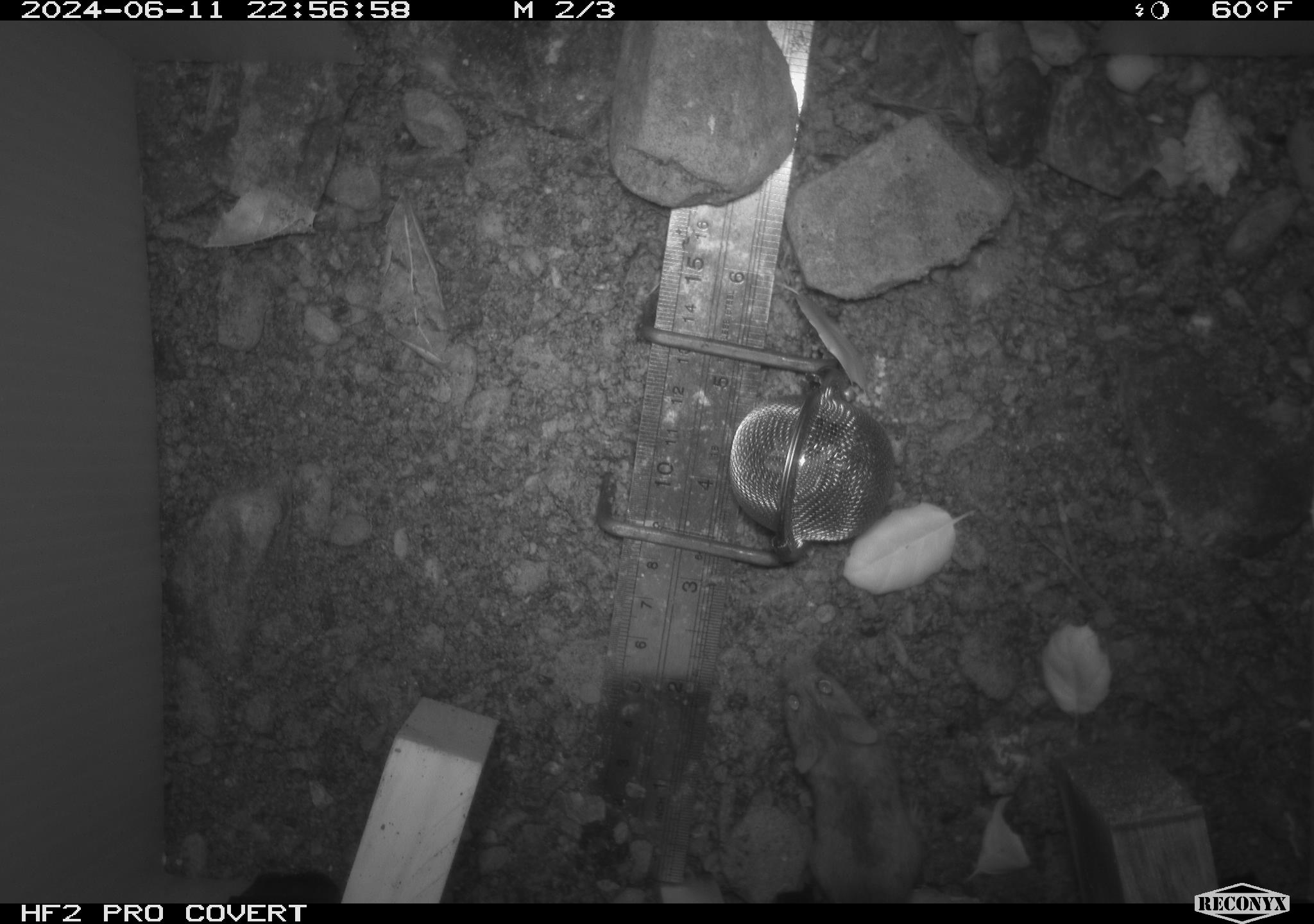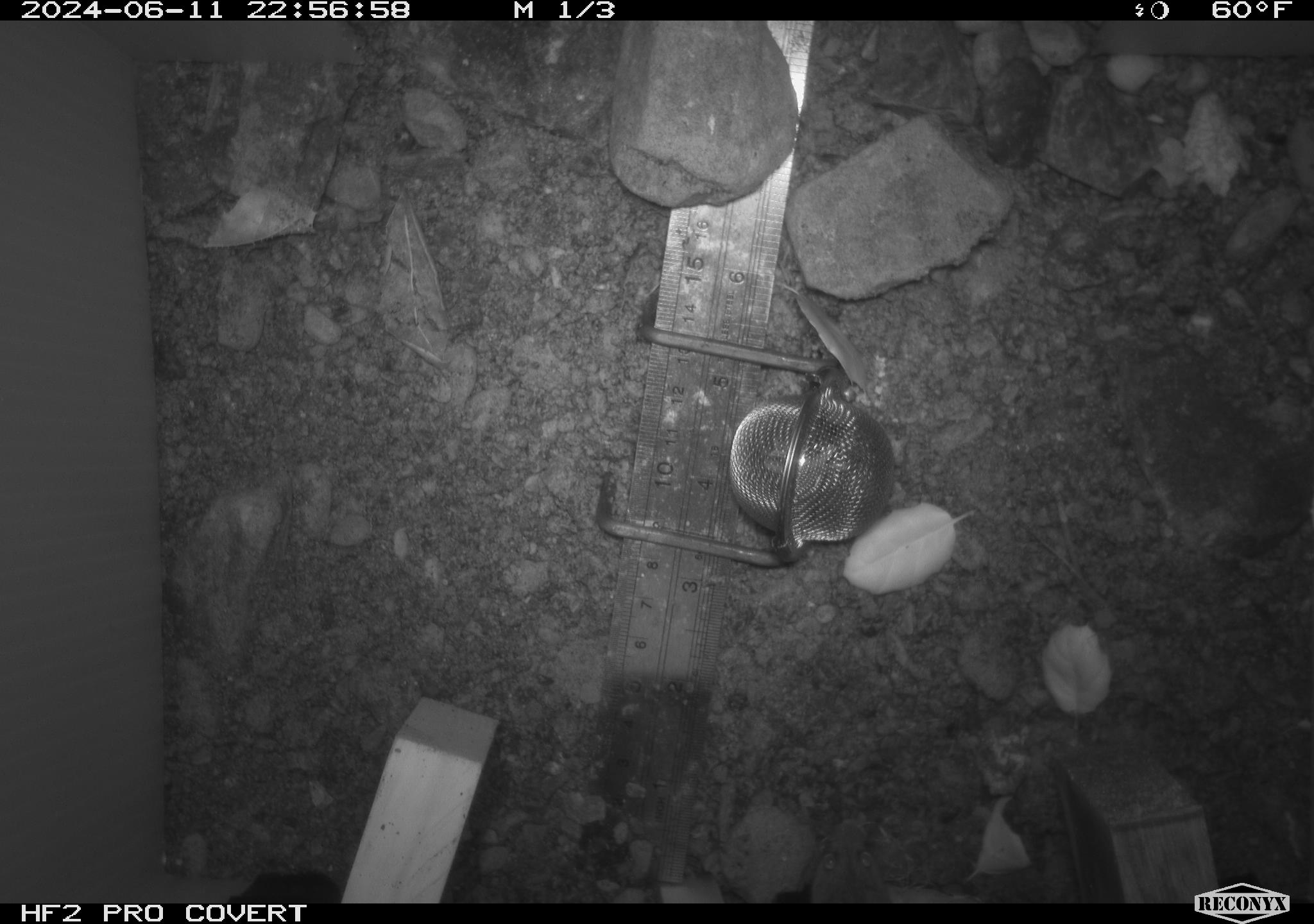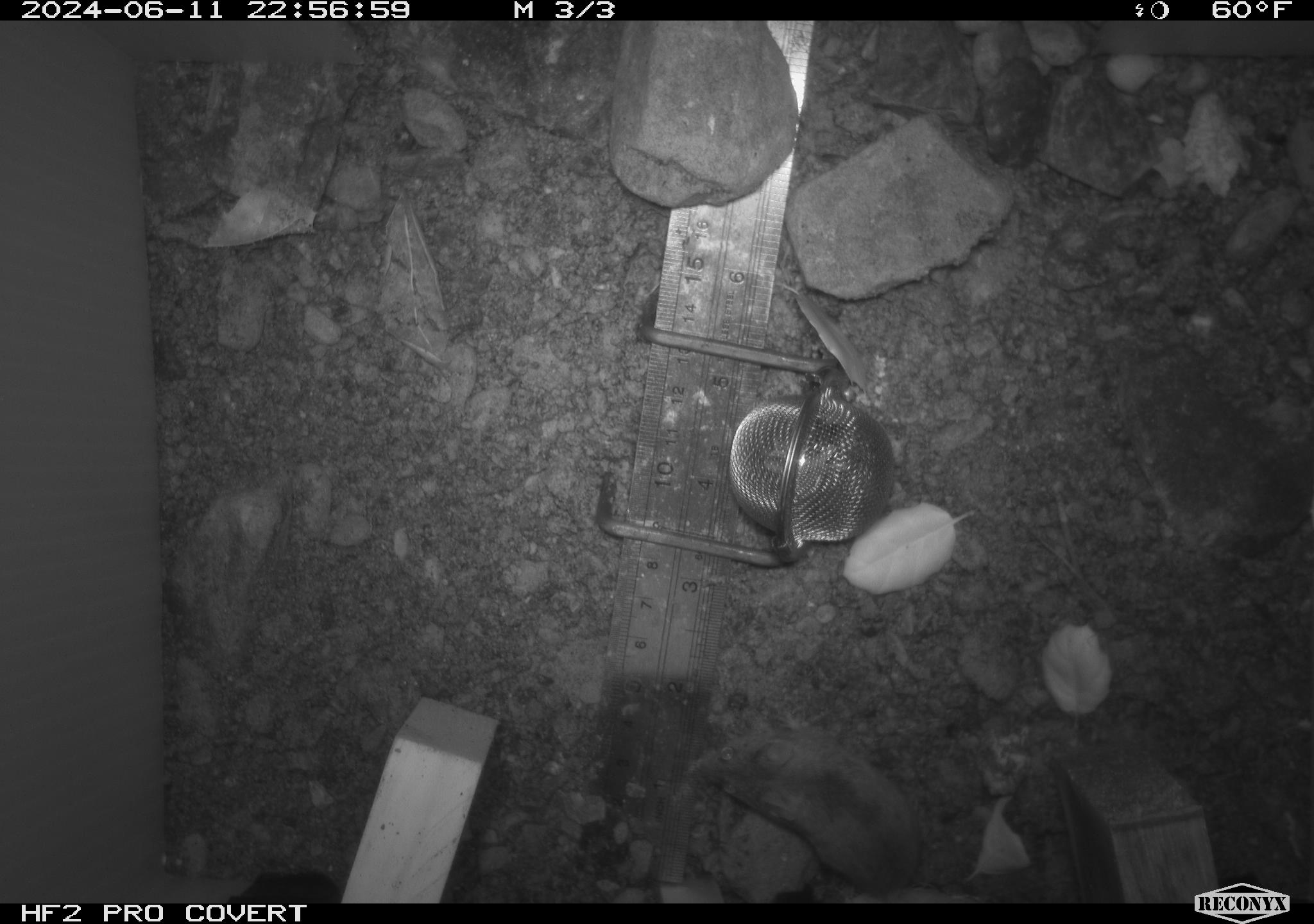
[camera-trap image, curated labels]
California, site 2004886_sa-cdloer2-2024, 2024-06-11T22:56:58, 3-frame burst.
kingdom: Animalia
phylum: Chordata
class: Mammalia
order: Rodentia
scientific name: Rodentia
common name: mouse species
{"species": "mouse species (Rodentia)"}